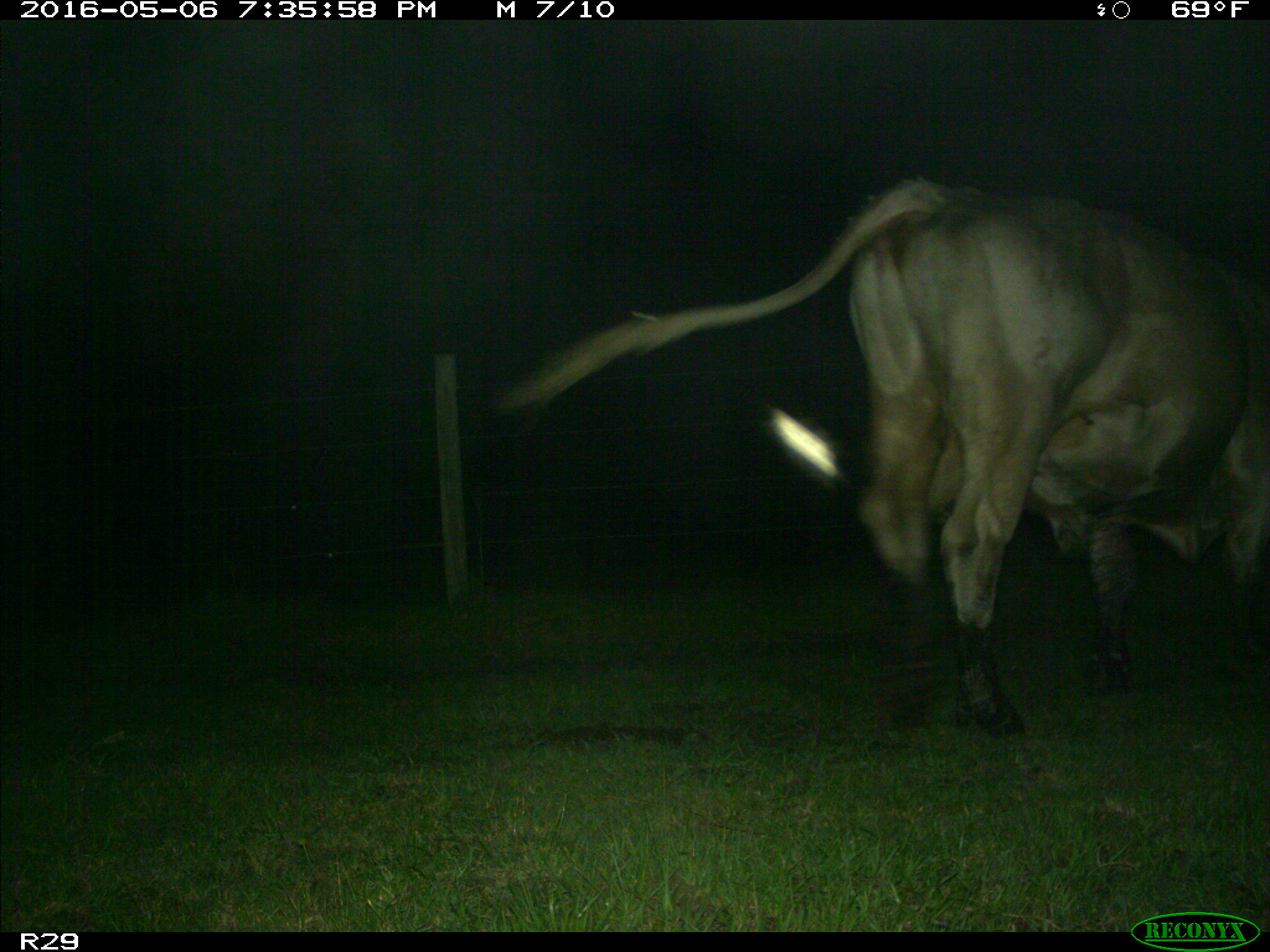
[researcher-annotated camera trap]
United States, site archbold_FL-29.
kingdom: Animalia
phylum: Chordata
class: Mammalia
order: Artiodactyla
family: Bovidae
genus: Bos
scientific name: Bos taurus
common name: domestic cow